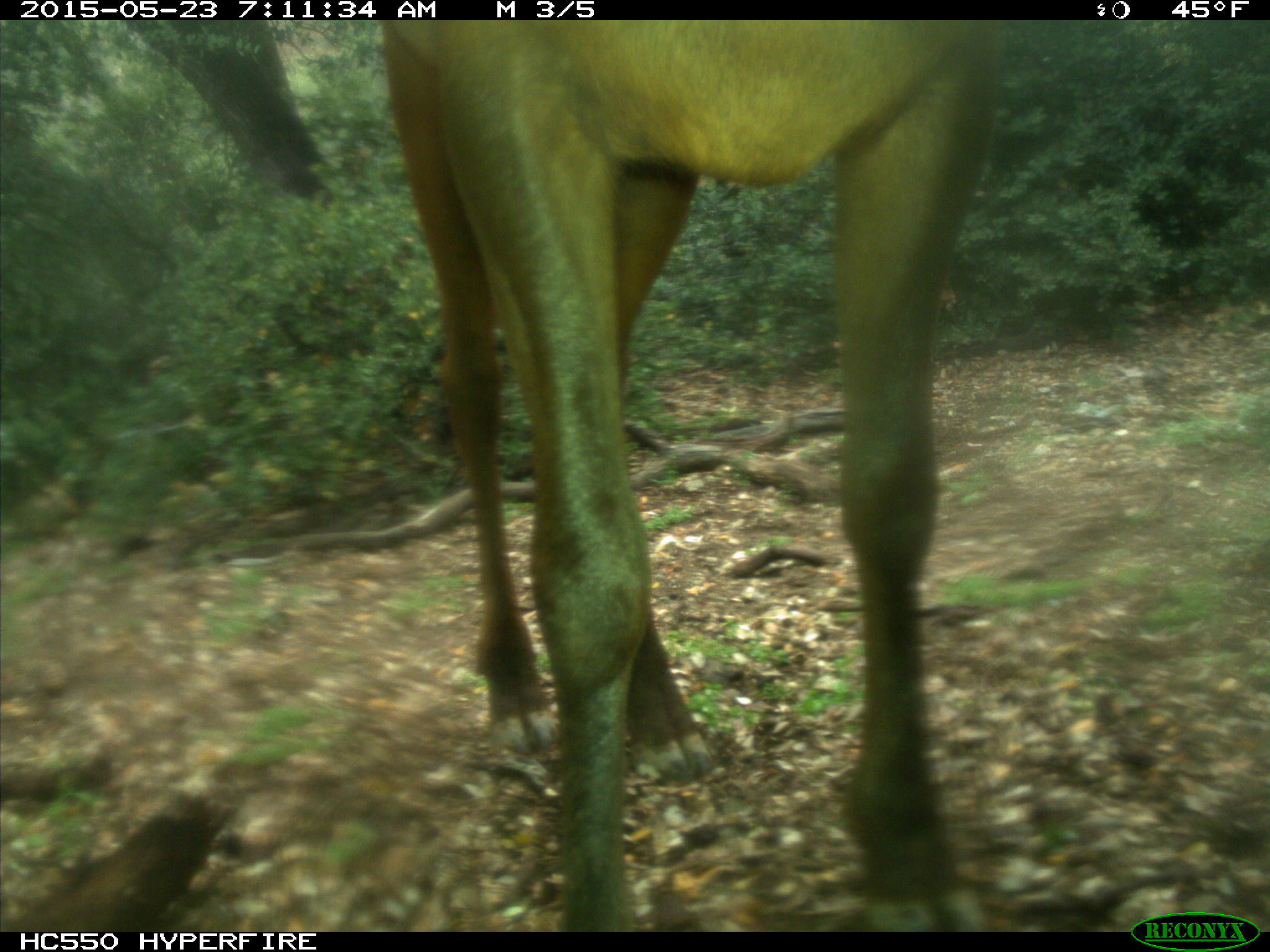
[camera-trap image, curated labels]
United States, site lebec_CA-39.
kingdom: Animalia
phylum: Chordata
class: Mammalia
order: Artiodactyla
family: Cervidae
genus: Cervus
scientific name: Cervus canadensis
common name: elk